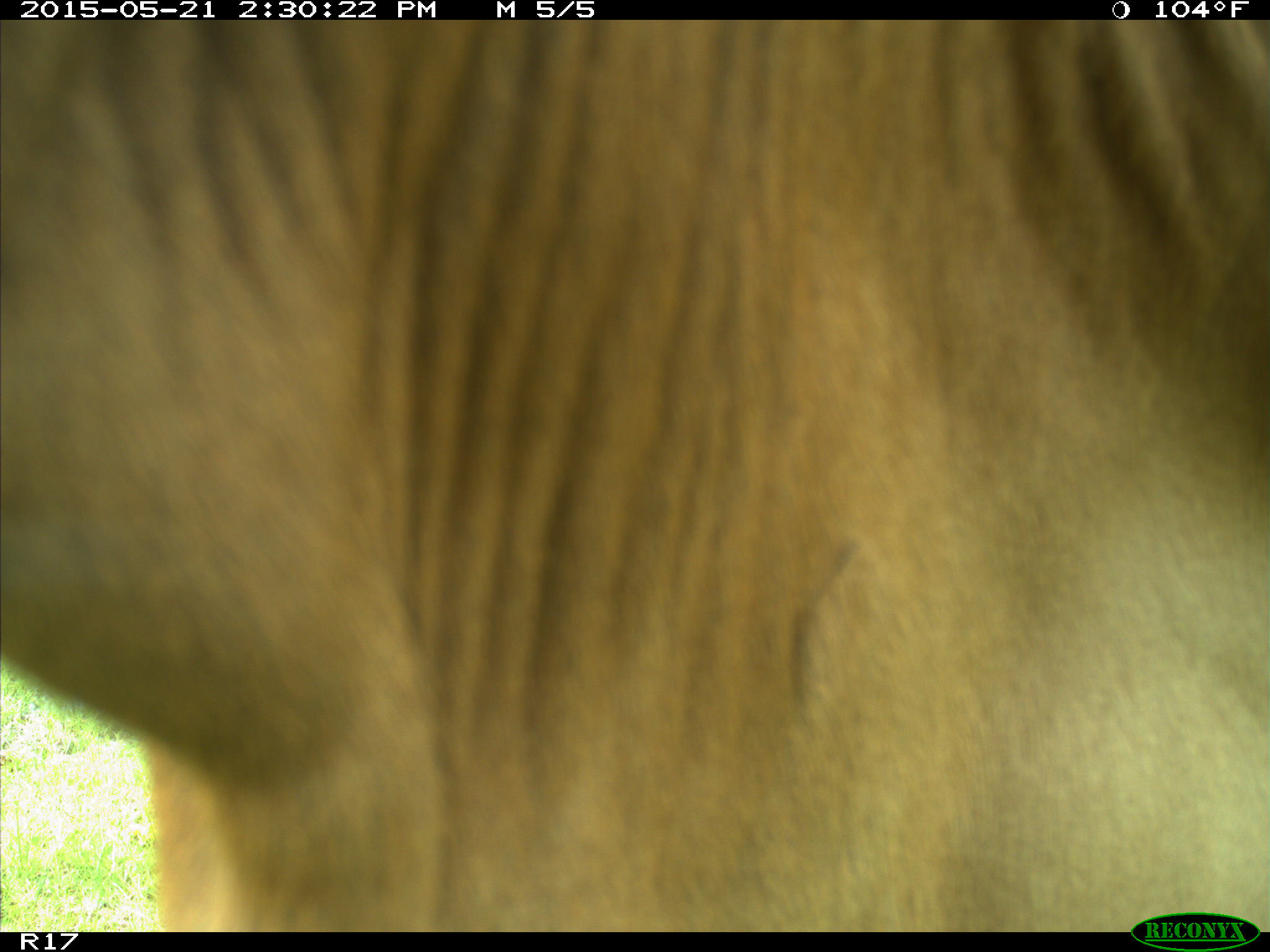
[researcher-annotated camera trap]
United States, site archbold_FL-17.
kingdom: Animalia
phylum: Chordata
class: Mammalia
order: Artiodactyla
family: Bovidae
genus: Bos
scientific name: Bos taurus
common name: domestic cow